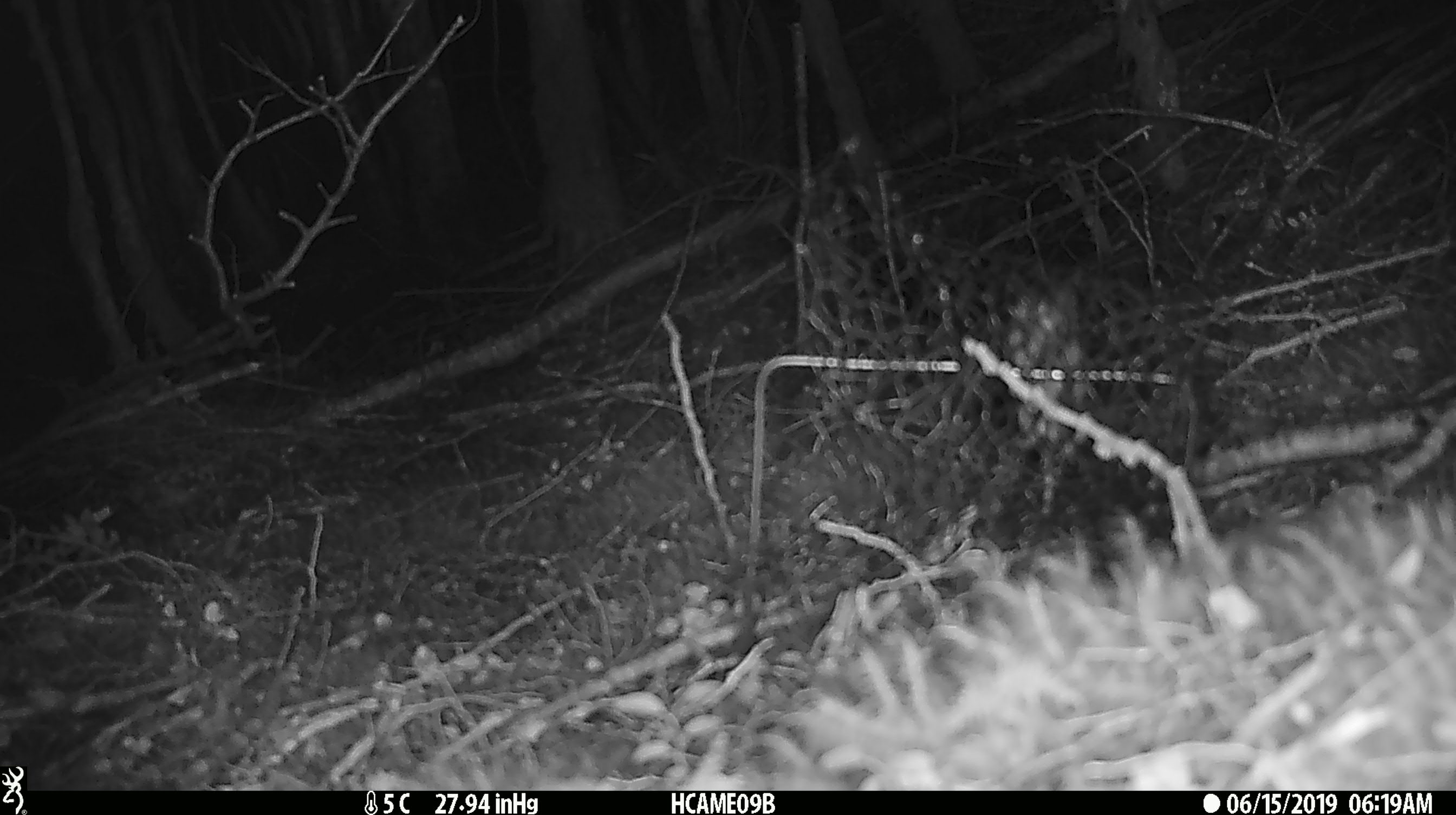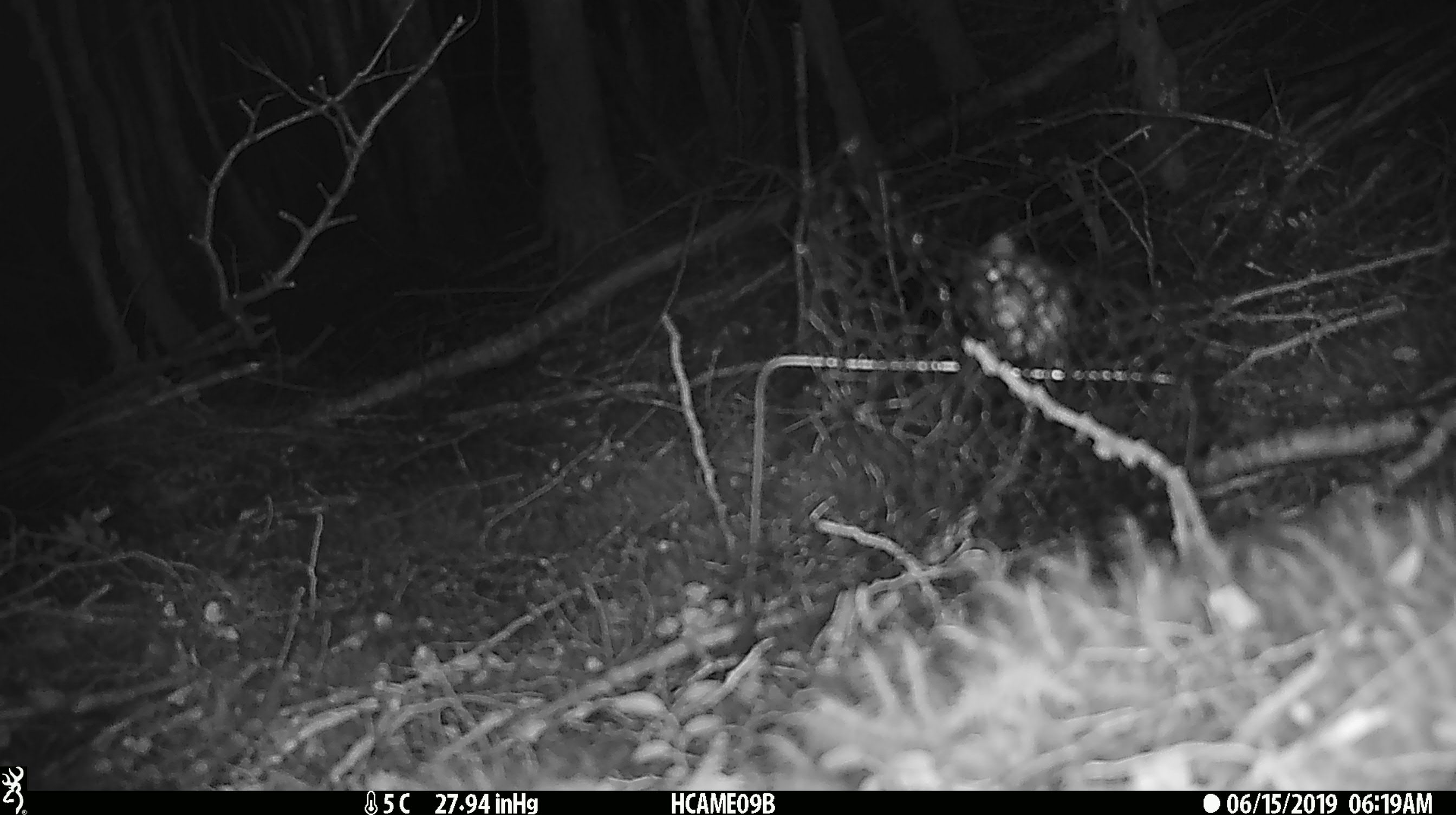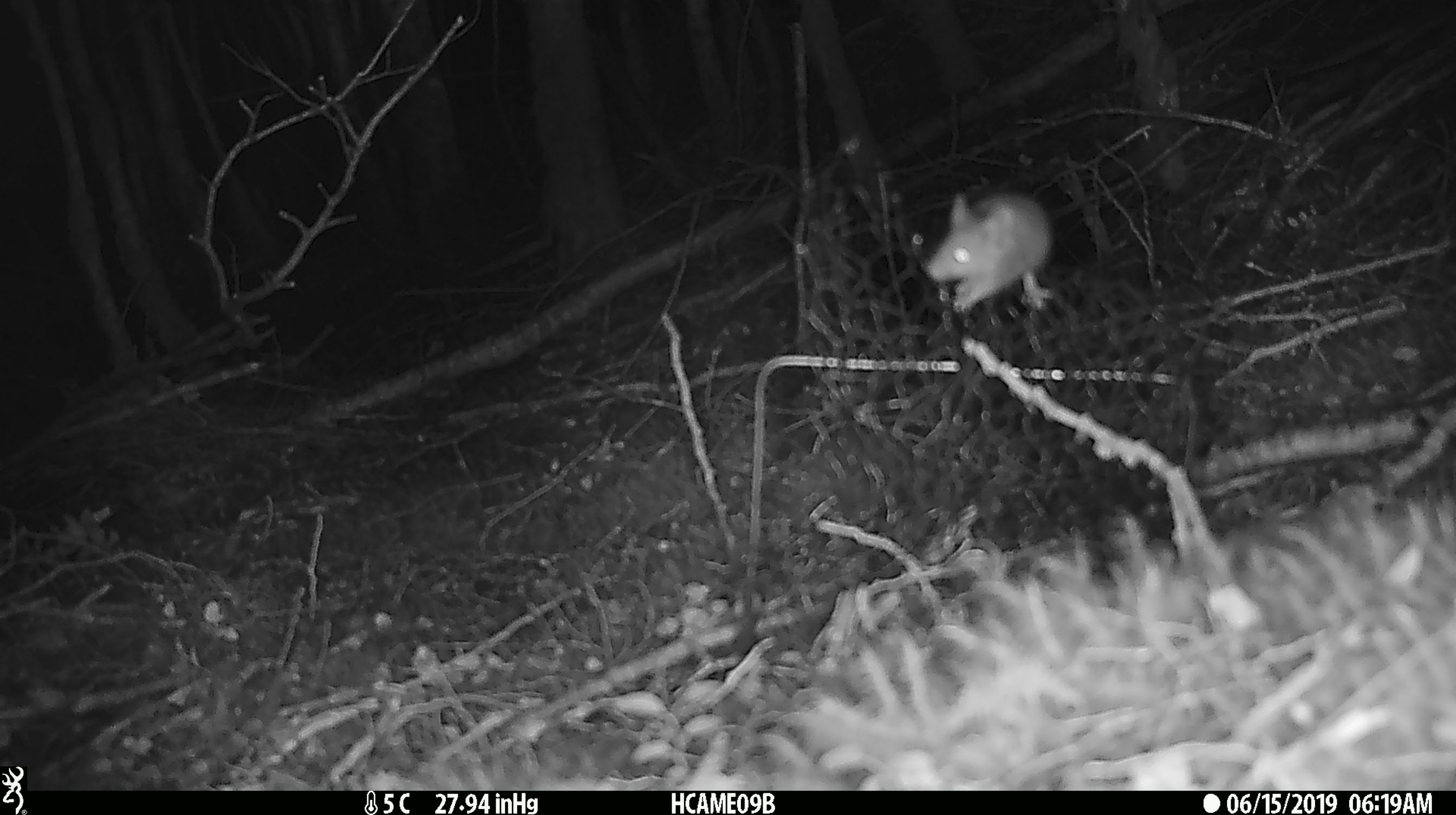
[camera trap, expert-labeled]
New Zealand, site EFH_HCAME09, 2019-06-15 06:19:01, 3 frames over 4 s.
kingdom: Animalia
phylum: Chordata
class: Mammalia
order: Rodentia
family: Muridae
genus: Mus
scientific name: Mus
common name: mouse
Mouse (Mus).